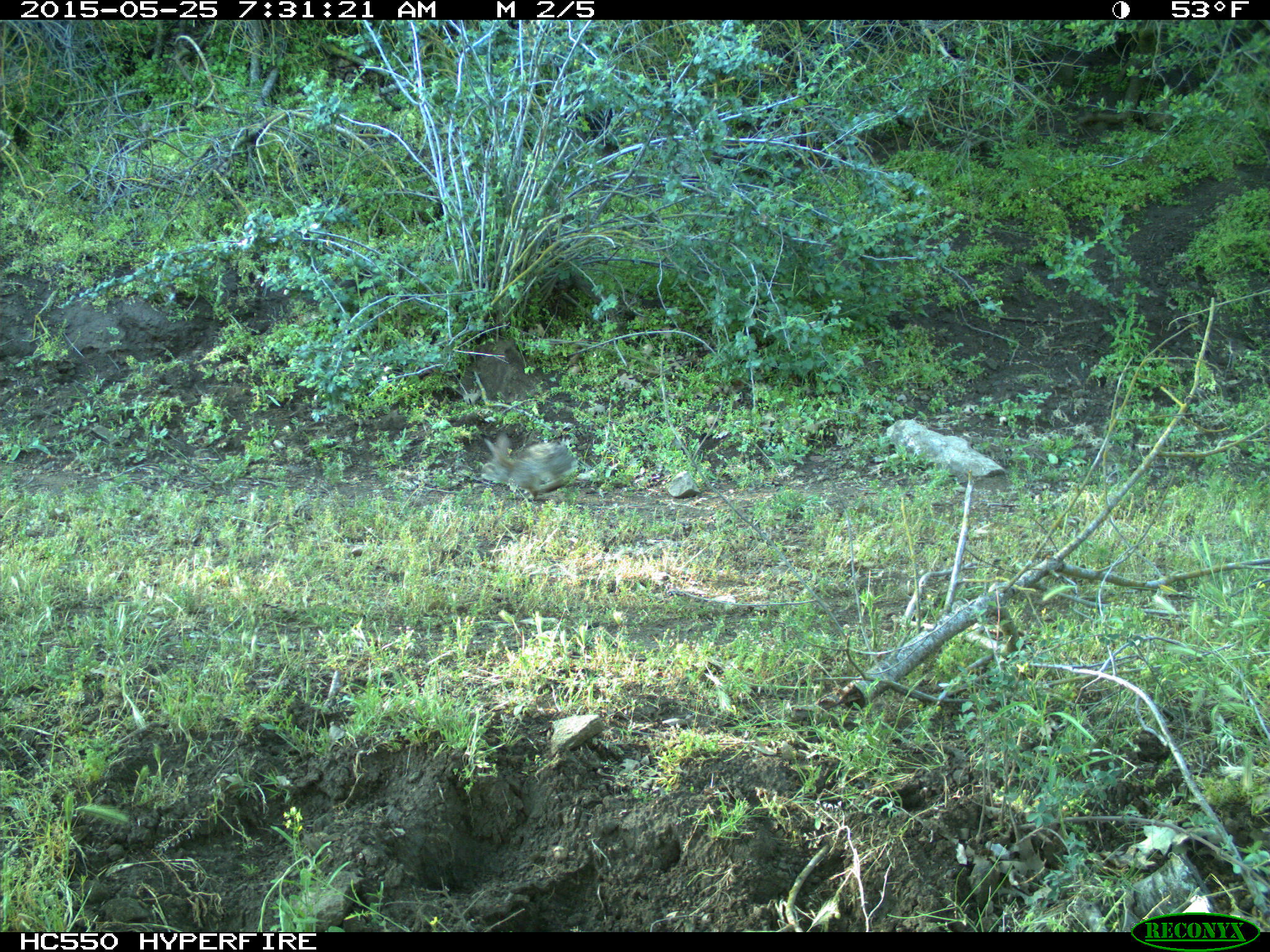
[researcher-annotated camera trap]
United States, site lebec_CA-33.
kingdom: Animalia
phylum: Chordata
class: Mammalia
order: Lagomorpha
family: Leporidae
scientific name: Leporidae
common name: rabbits and hares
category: unidentified rabbit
Unidentified rabbit (rabbits and hares) (Leporidae).